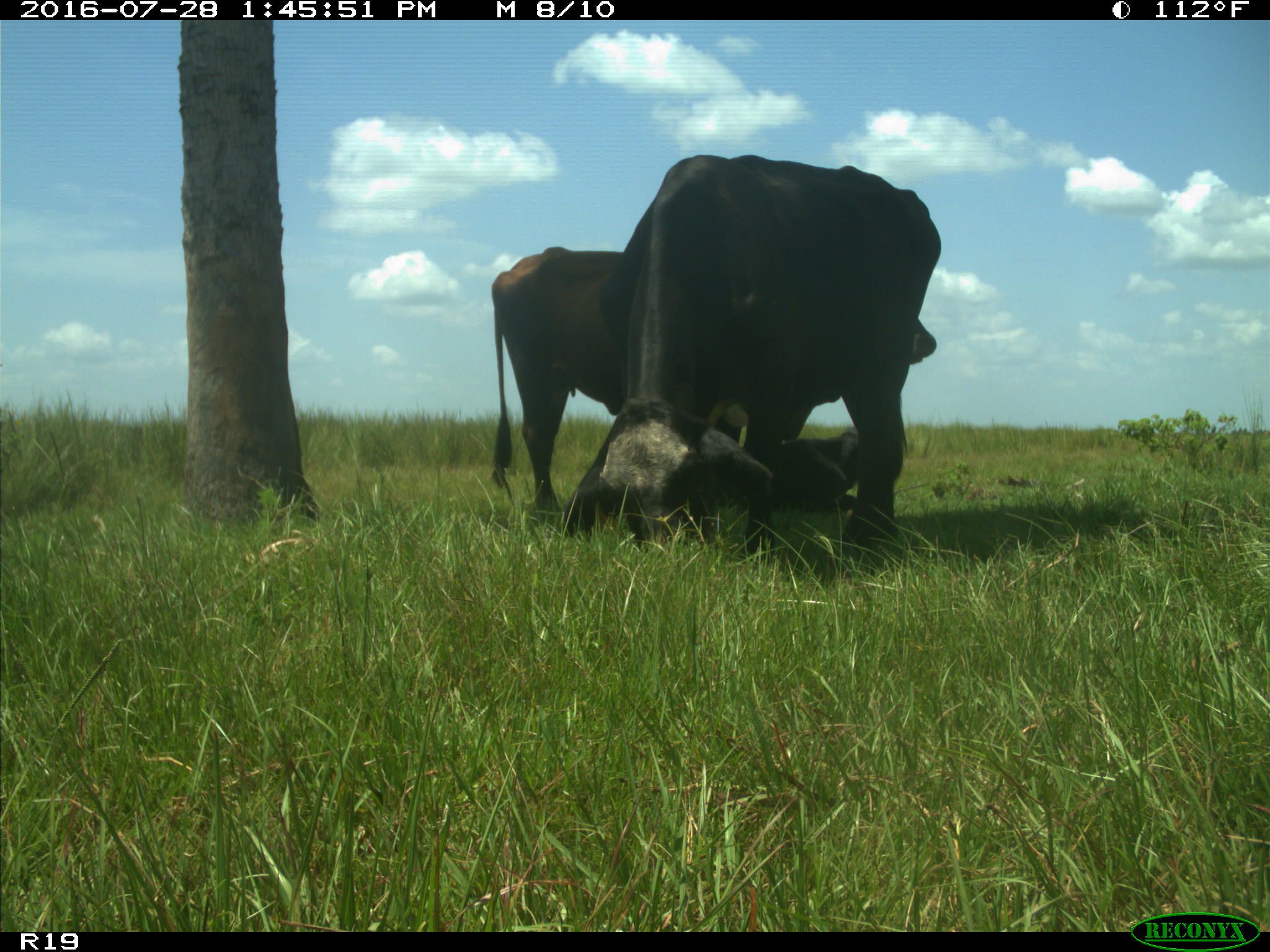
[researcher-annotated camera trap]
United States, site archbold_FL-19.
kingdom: Animalia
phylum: Chordata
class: Mammalia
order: Artiodactyla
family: Bovidae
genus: Bos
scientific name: Bos taurus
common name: domestic cow